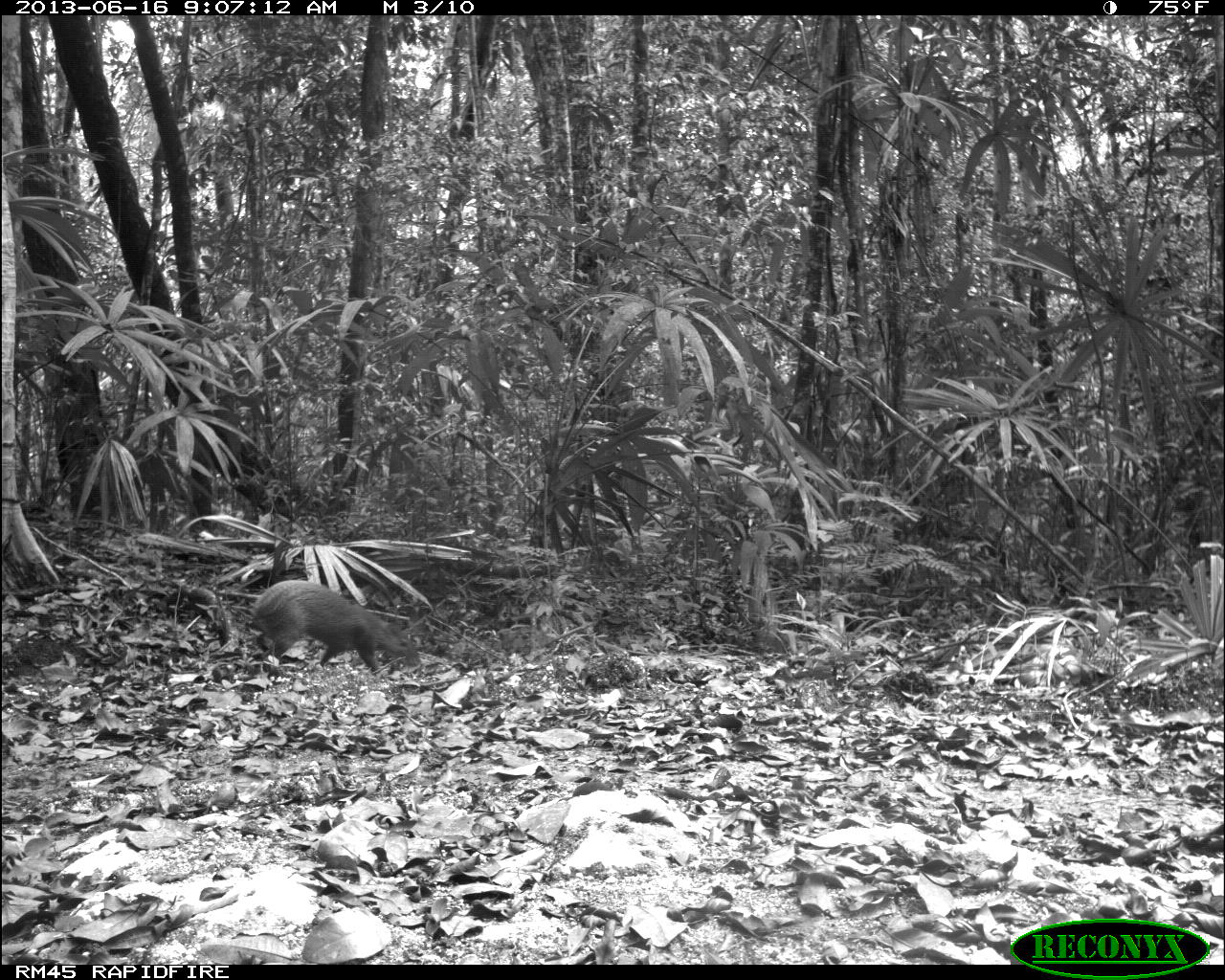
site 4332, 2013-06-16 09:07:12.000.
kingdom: Animalia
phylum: Chordata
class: Mammalia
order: Rodentia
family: Dasyproctidae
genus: Dasyprocta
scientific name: Dasyprocta punctata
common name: central american agouti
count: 1